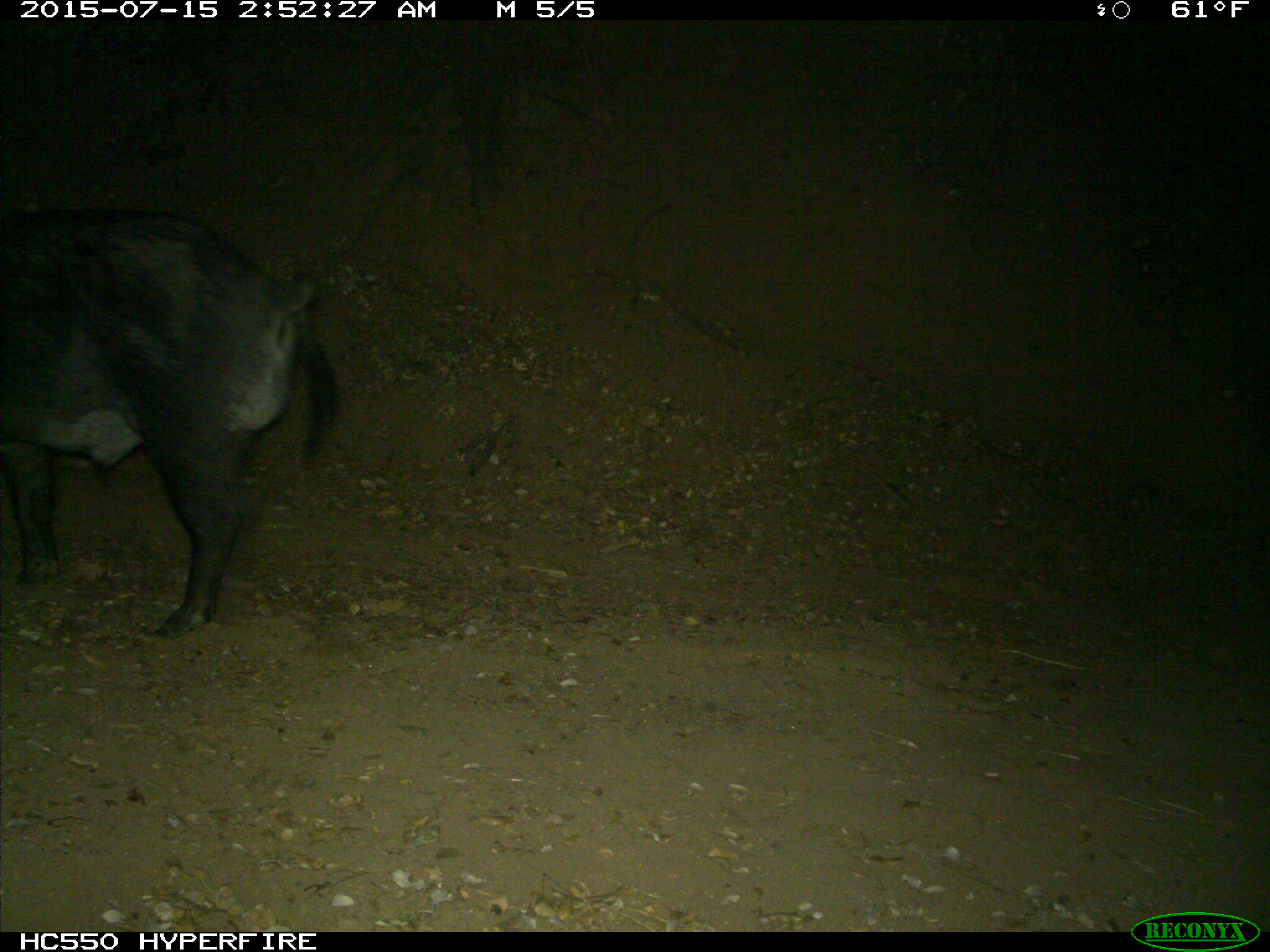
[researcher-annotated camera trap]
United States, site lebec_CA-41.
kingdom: Animalia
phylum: Chordata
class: Mammalia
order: Artiodactyla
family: Suidae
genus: Sus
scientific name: Sus scrofa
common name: wild boar